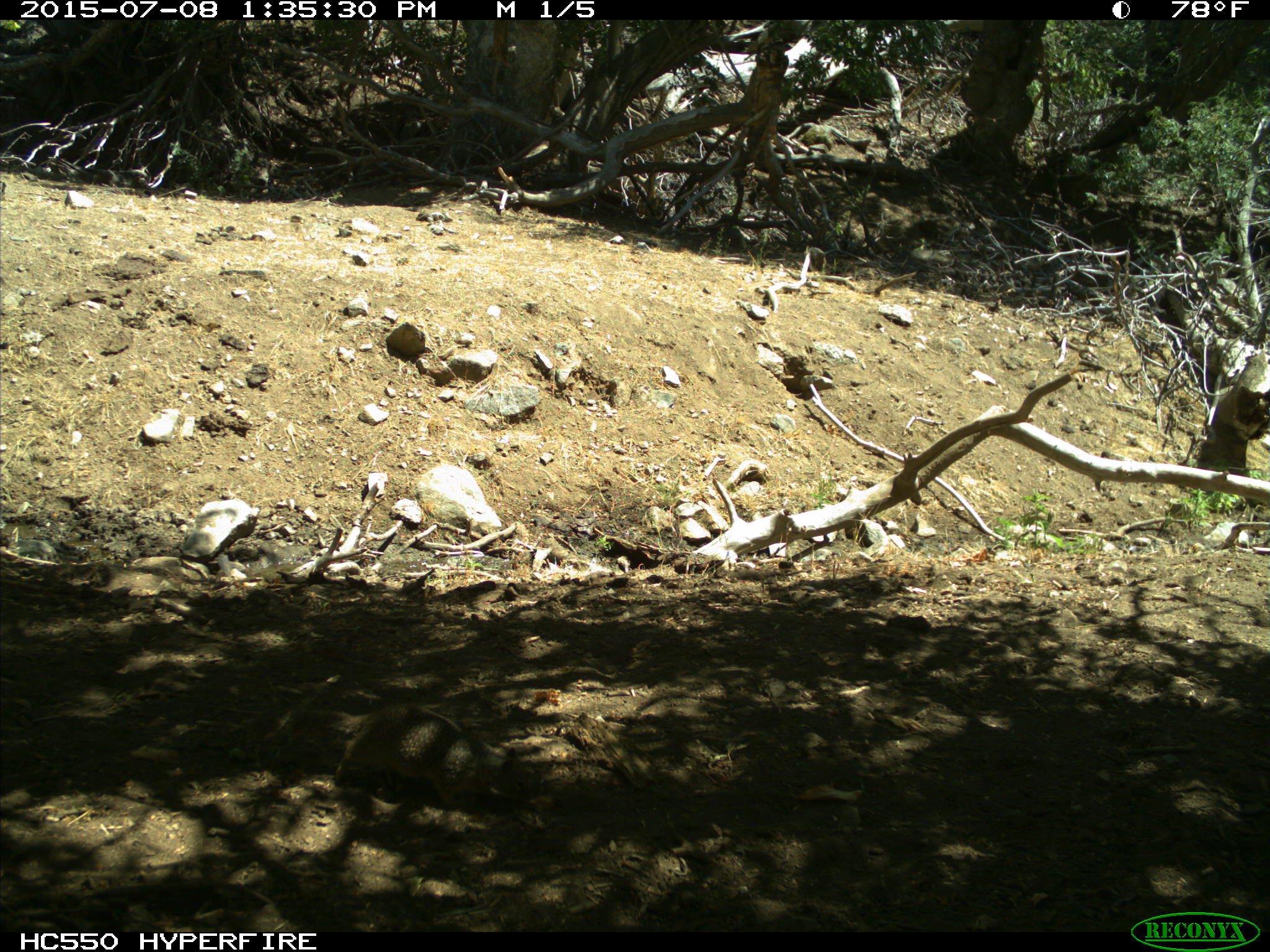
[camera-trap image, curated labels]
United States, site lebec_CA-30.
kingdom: Animalia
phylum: Chordata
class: Mammalia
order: Rodentia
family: Sciuridae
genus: Otospermophilus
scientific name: Otospermophilus beecheyi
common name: california ground squirrel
Otospermophilus beecheyi (california ground squirrel).